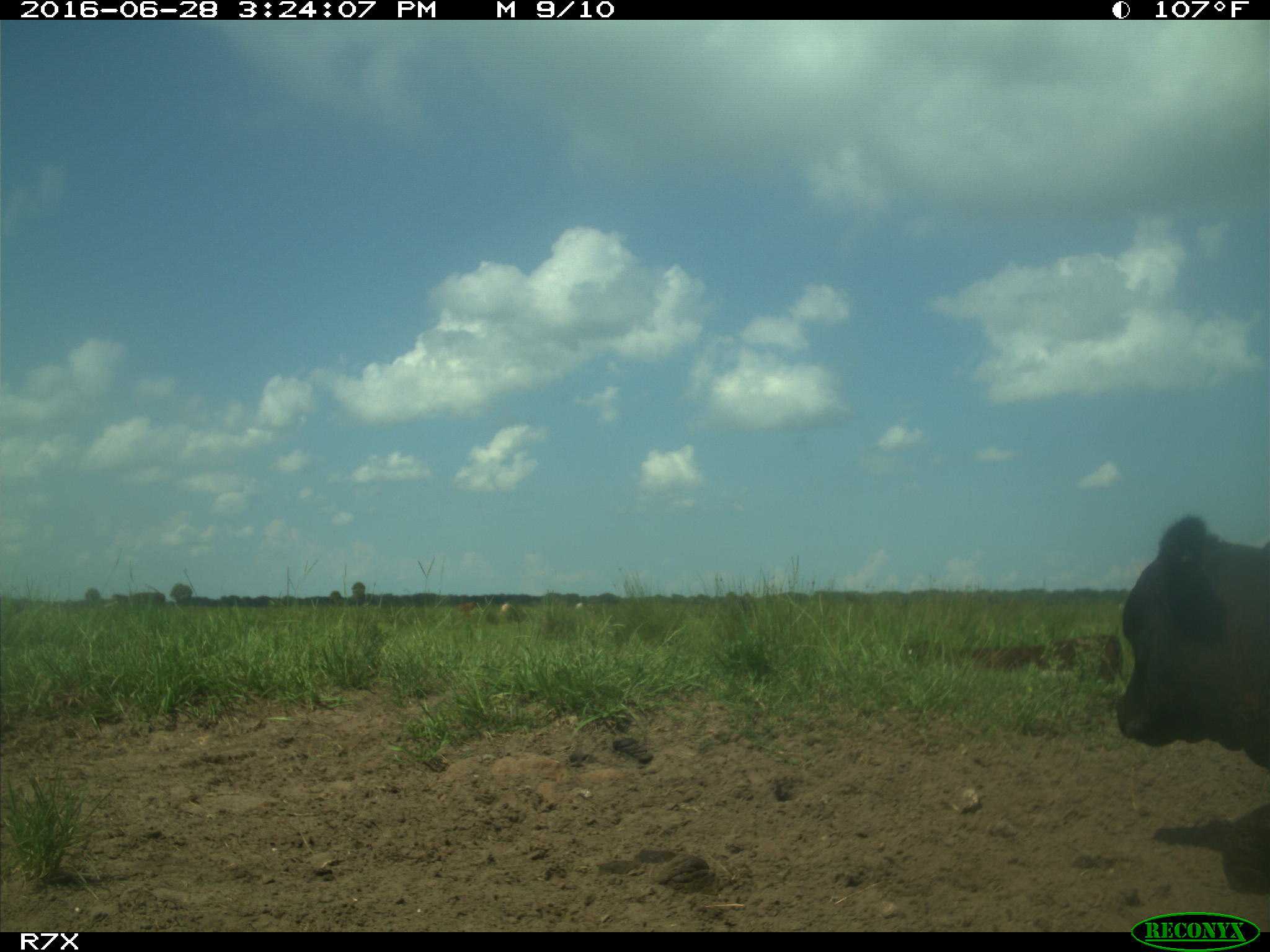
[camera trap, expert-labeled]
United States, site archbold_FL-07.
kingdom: Animalia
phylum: Chordata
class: Mammalia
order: Artiodactyla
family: Bovidae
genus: Bos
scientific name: Bos taurus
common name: domestic cow